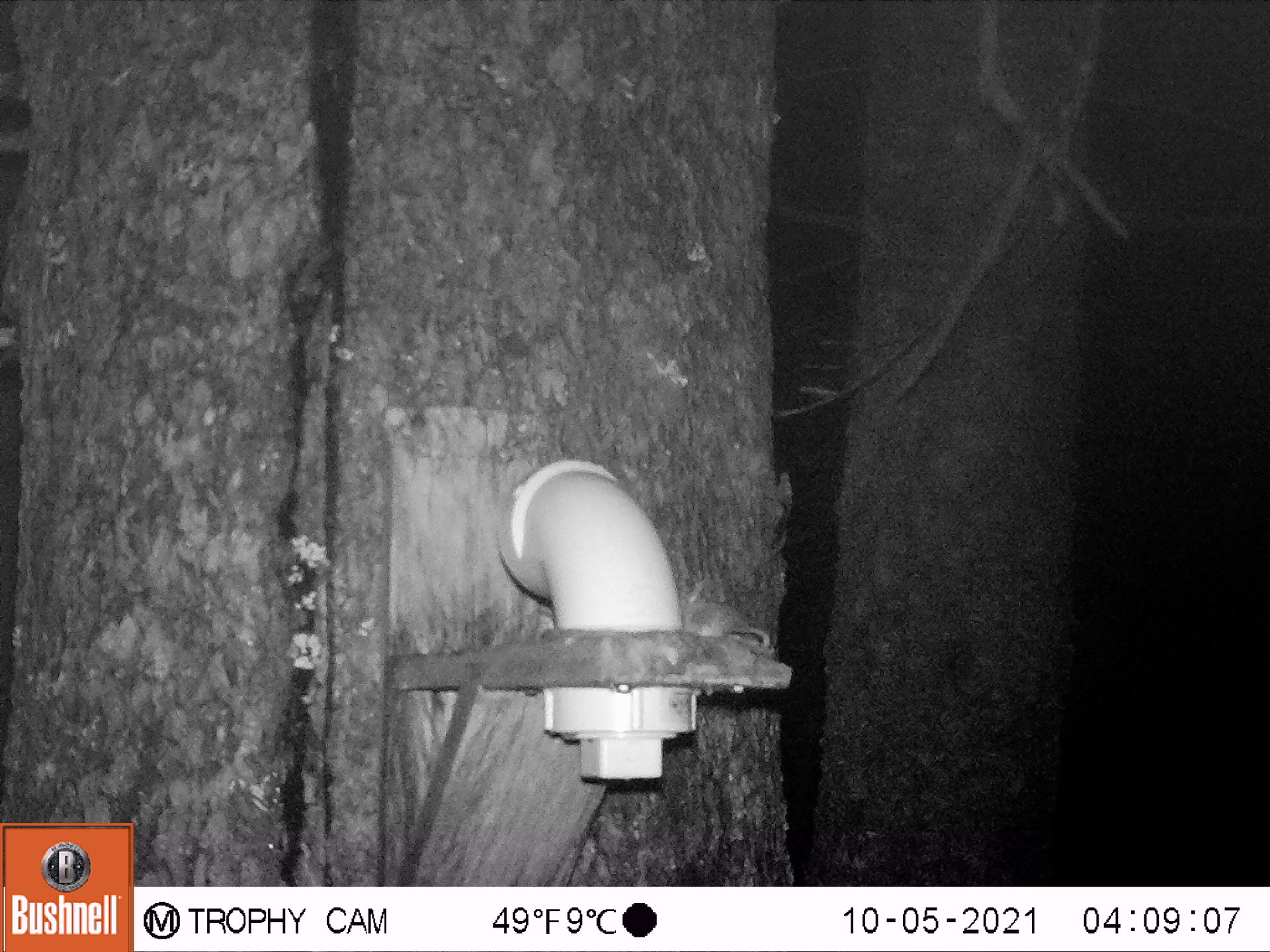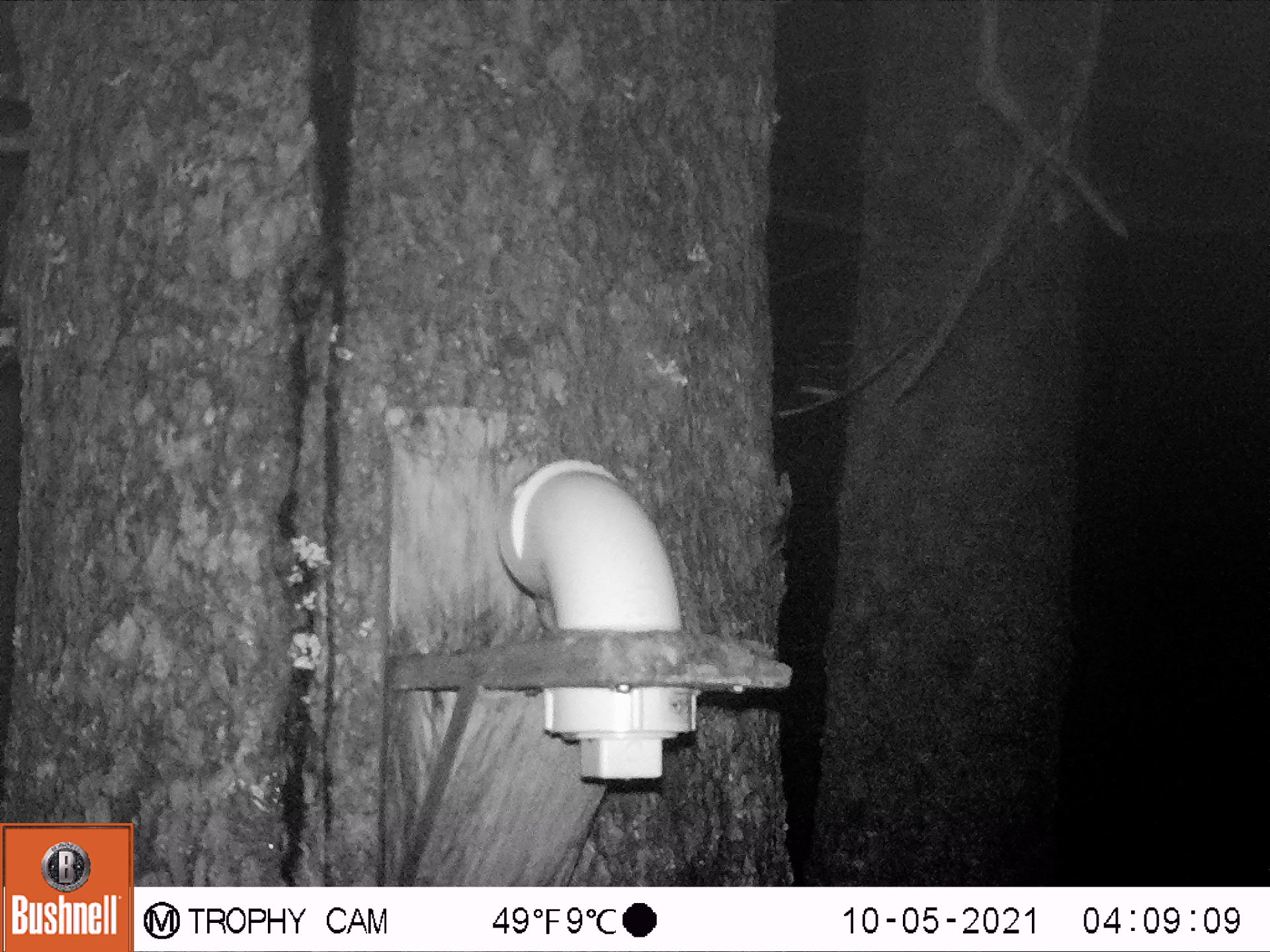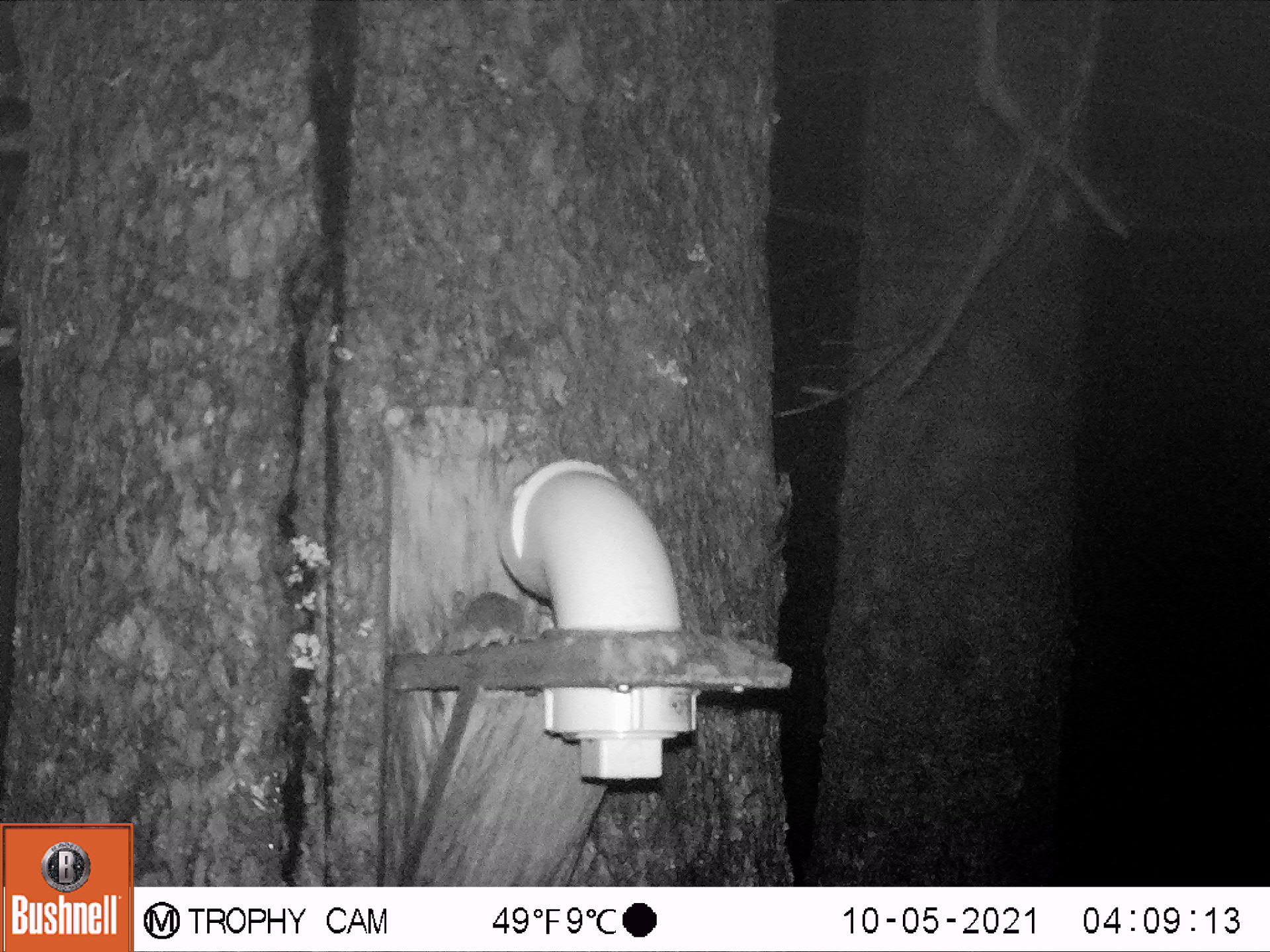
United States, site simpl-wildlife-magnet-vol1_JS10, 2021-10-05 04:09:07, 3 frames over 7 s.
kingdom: Animalia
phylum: Chordata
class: Mammalia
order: Rodentia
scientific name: Rodentia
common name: mouse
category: mouse sp.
Mouse sp. (mouse) (Rodentia).